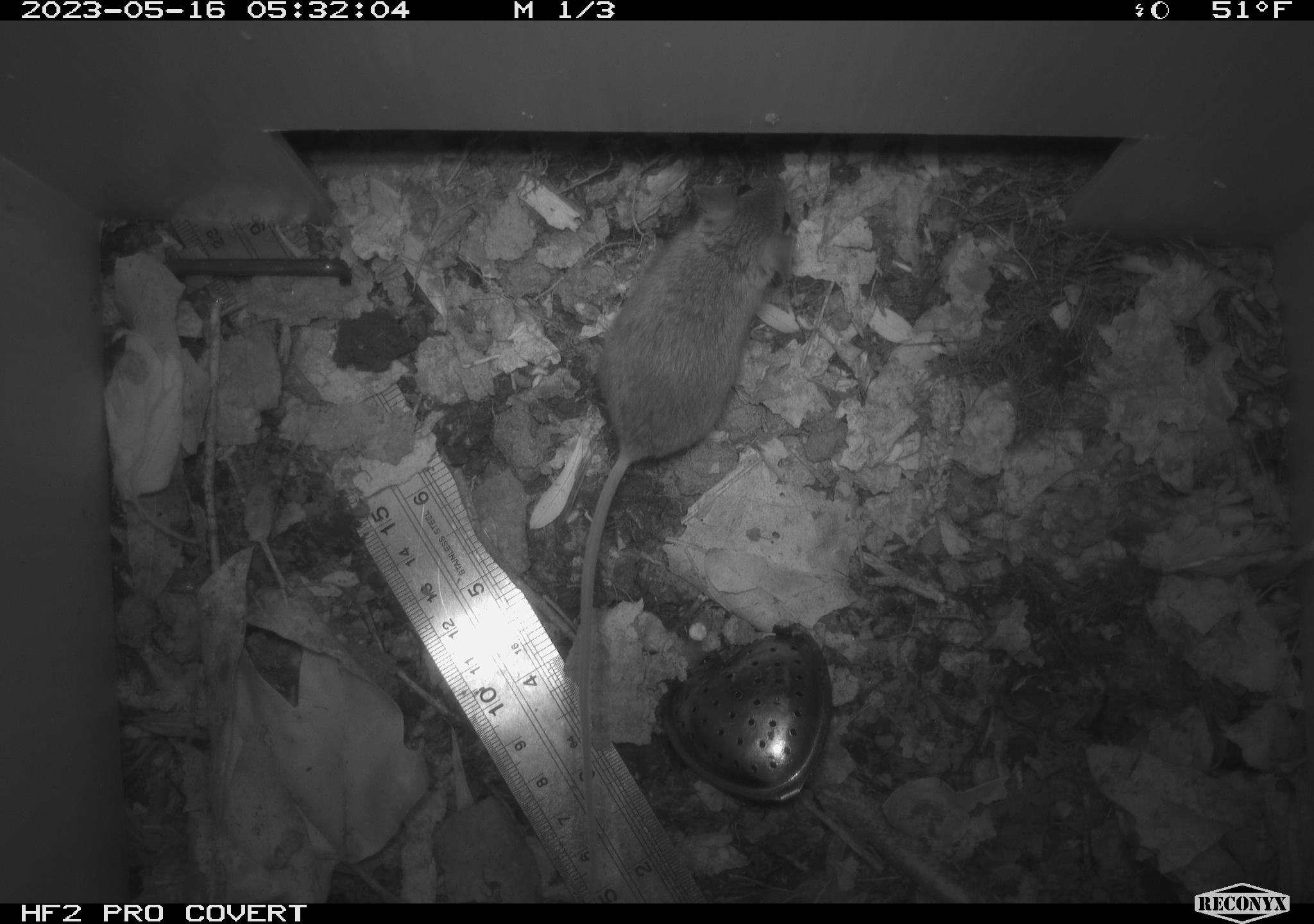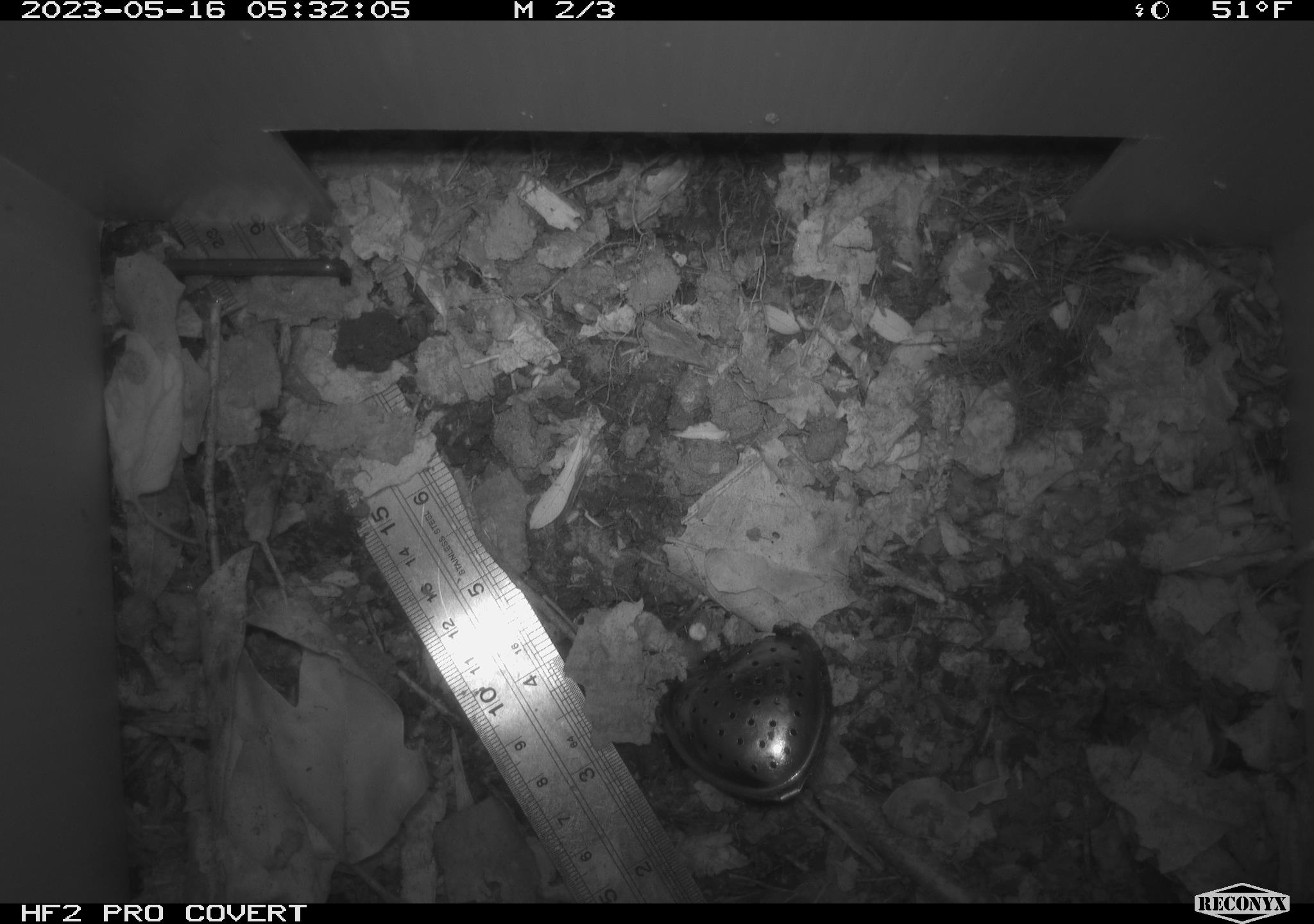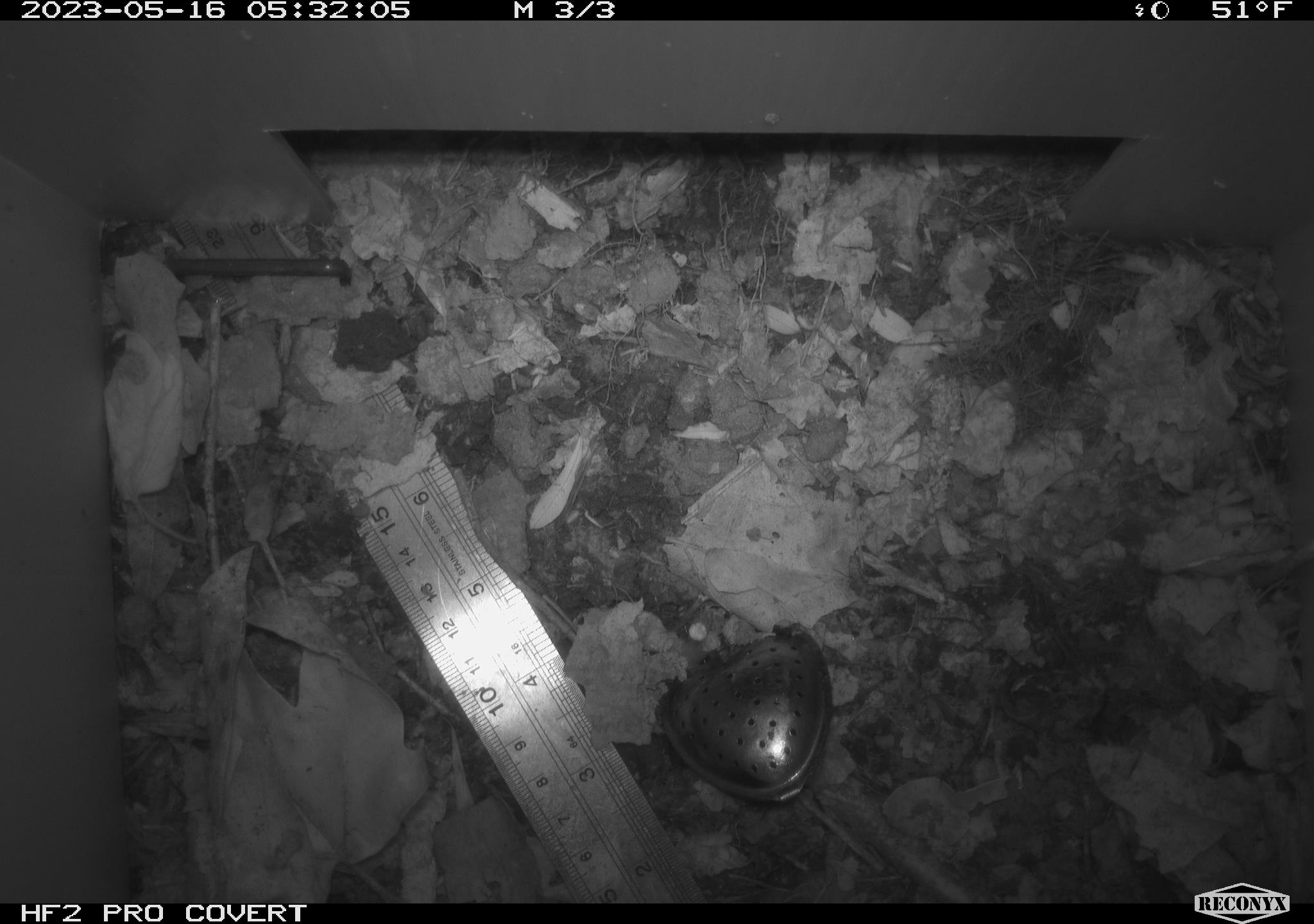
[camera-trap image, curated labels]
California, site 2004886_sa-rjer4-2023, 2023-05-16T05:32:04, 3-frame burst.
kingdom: Animalia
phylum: Chordata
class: Mammalia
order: Rodentia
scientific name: Rodentia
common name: mouse species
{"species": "mouse species (Rodentia)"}